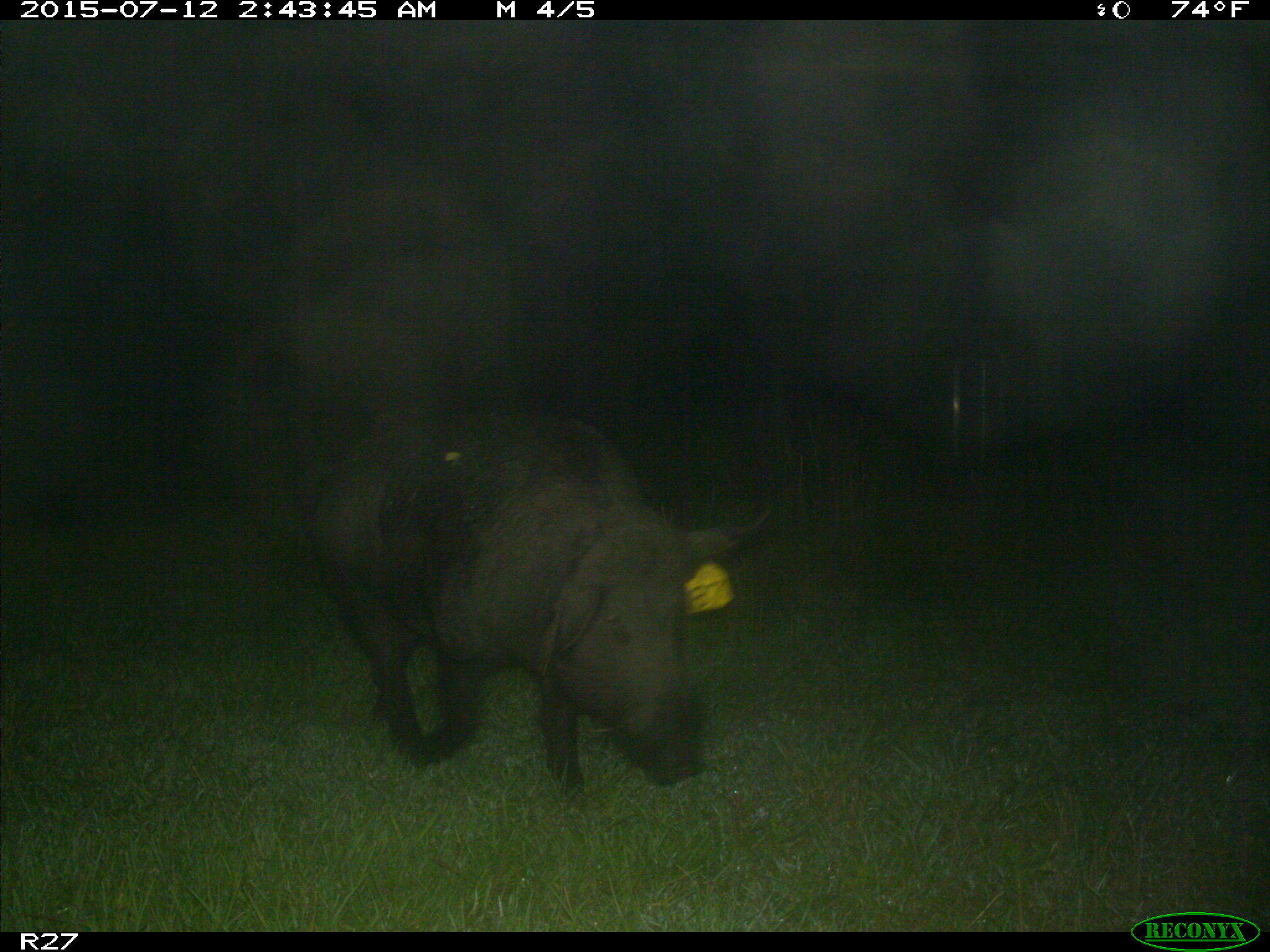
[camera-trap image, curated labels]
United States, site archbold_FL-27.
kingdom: Animalia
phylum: Chordata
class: Mammalia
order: Artiodactyla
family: Suidae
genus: Sus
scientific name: Sus scrofa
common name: wild boar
Sus scrofa (wild boar).